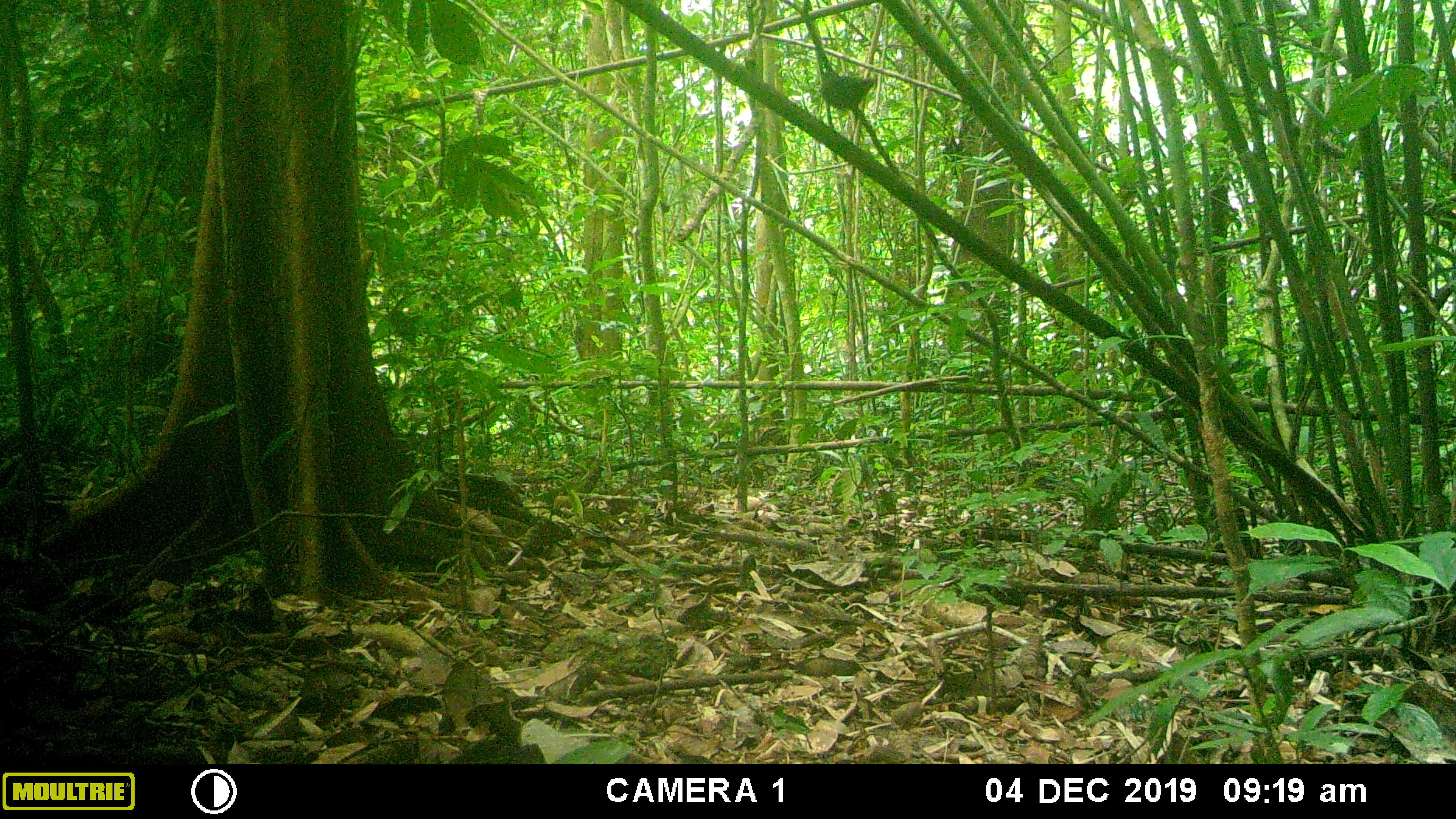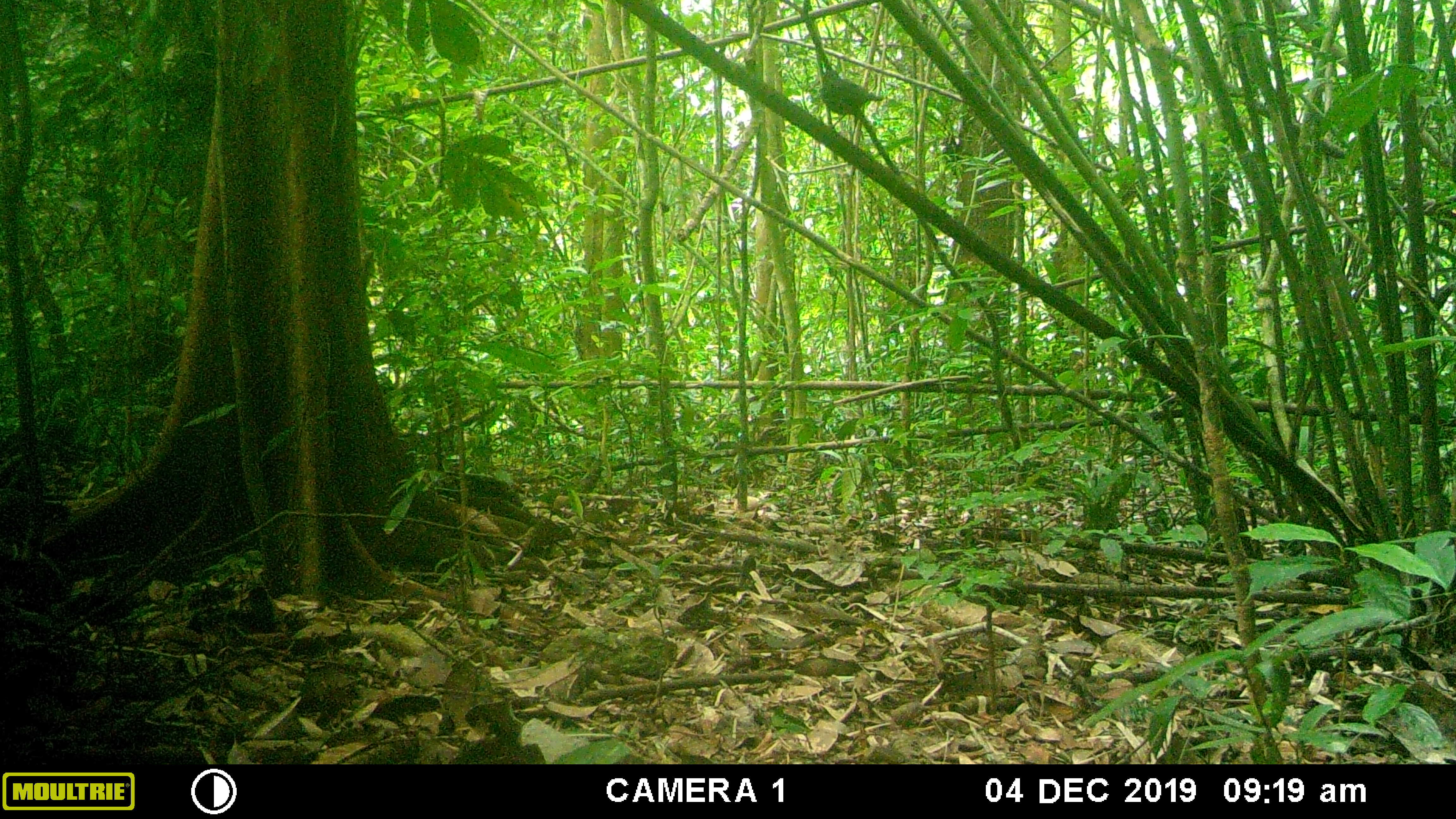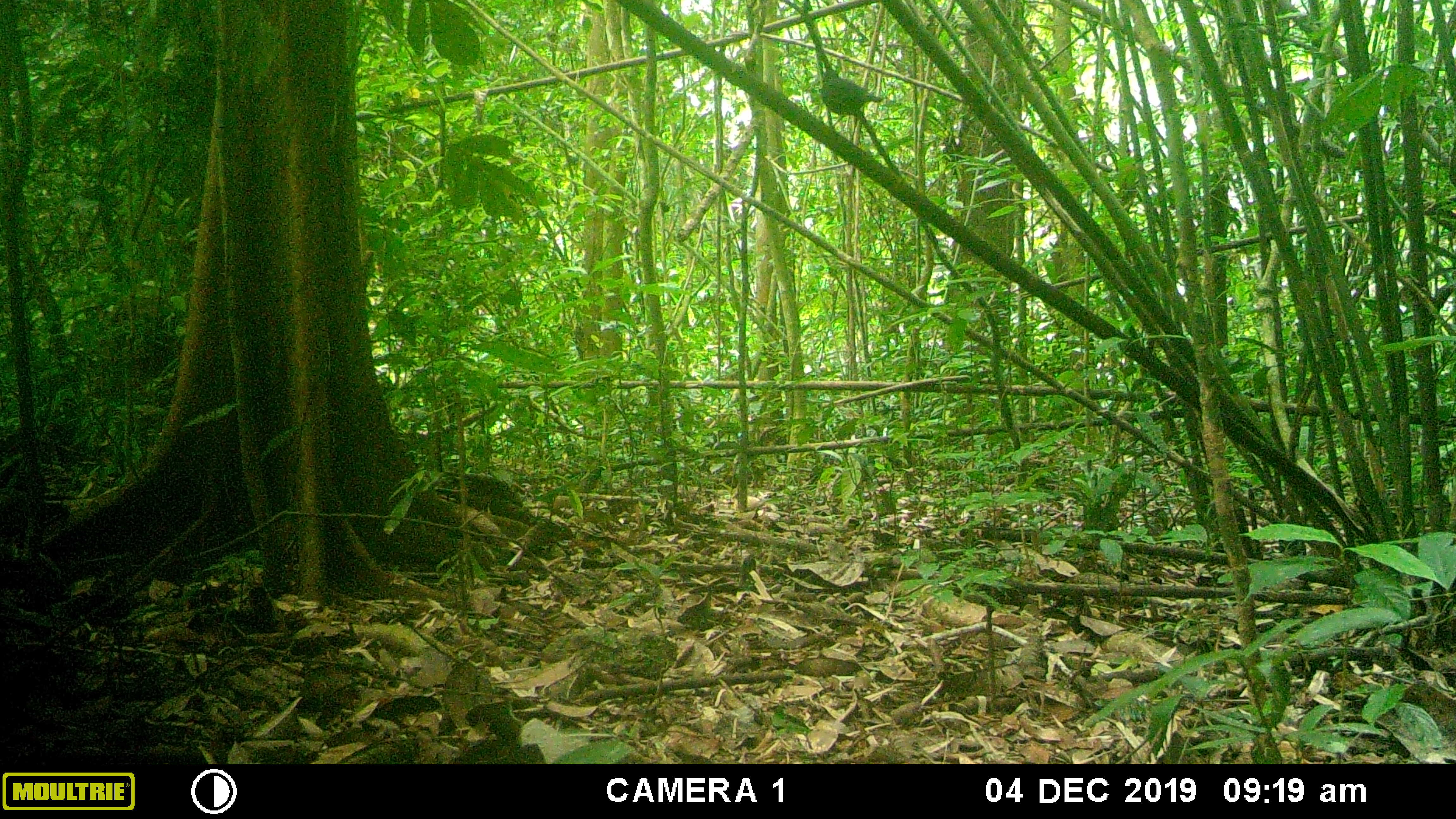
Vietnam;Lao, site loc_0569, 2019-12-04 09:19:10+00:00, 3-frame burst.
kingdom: Animalia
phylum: Chordata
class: Aves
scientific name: Aves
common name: bird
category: unidentified bird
Unidentified bird (bird) (Aves). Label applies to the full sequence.